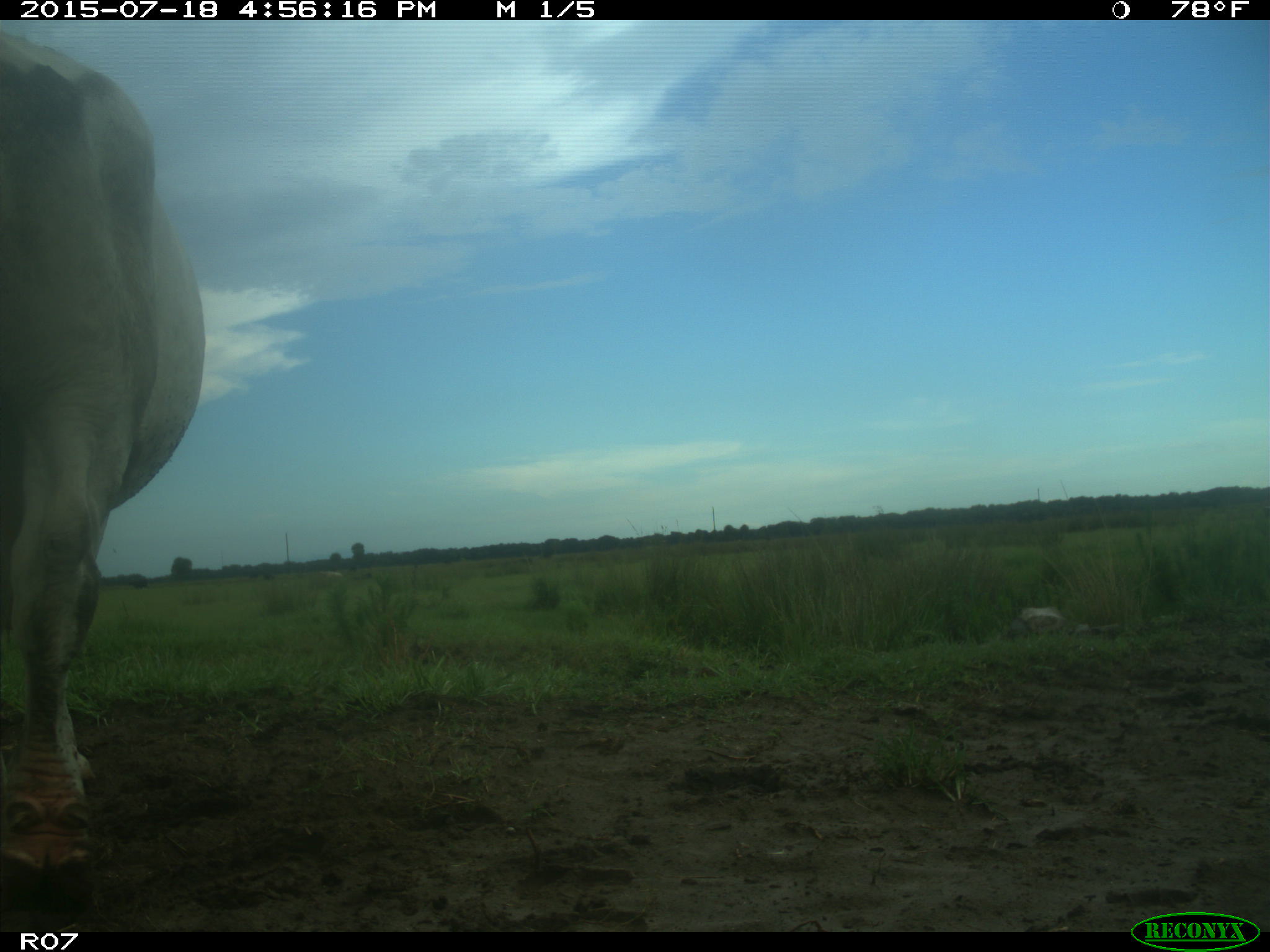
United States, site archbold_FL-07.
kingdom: Animalia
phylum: Chordata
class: Mammalia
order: Artiodactyla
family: Bovidae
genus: Bos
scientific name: Bos taurus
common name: domestic cow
Bos taurus (domestic cow).